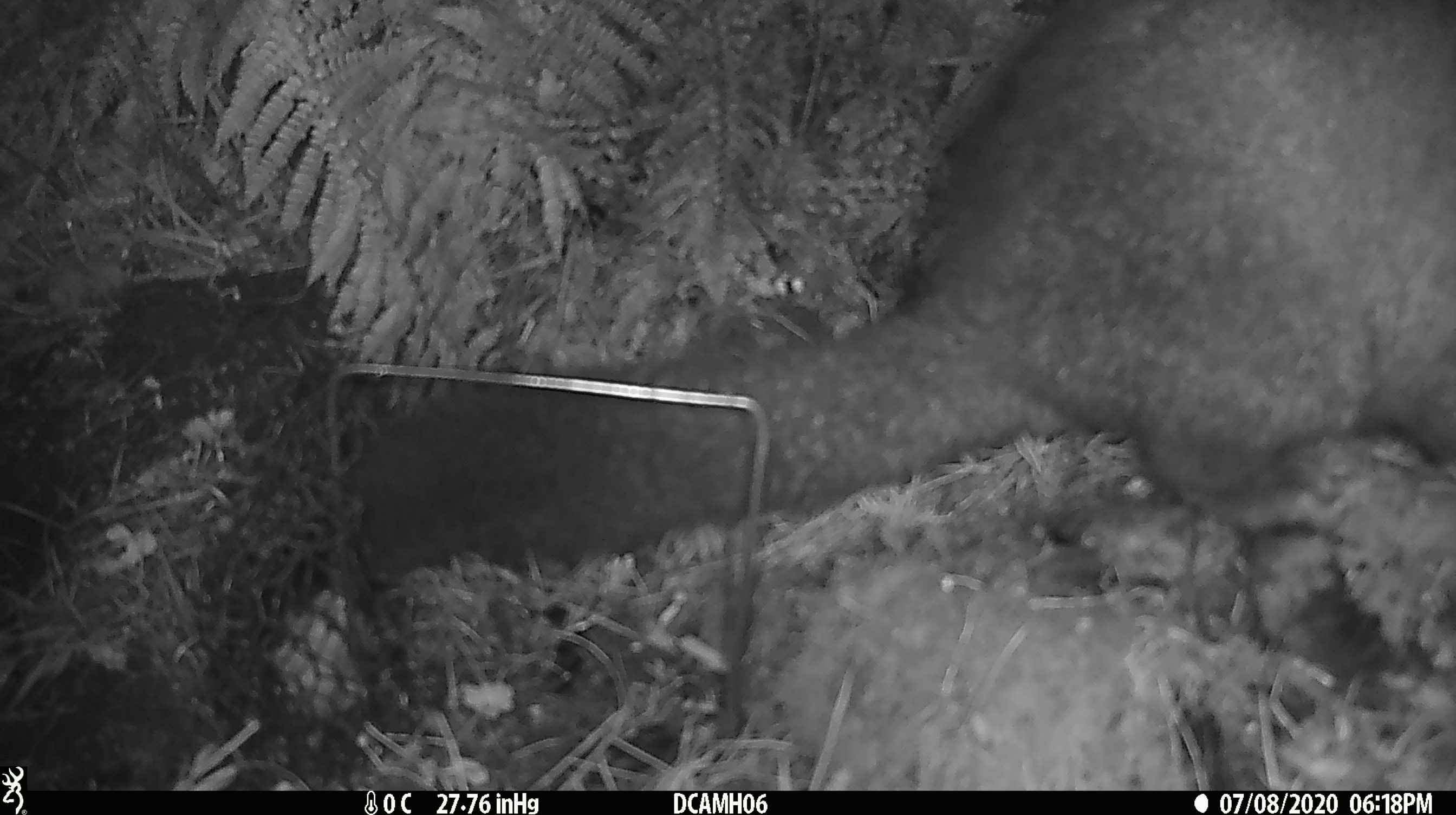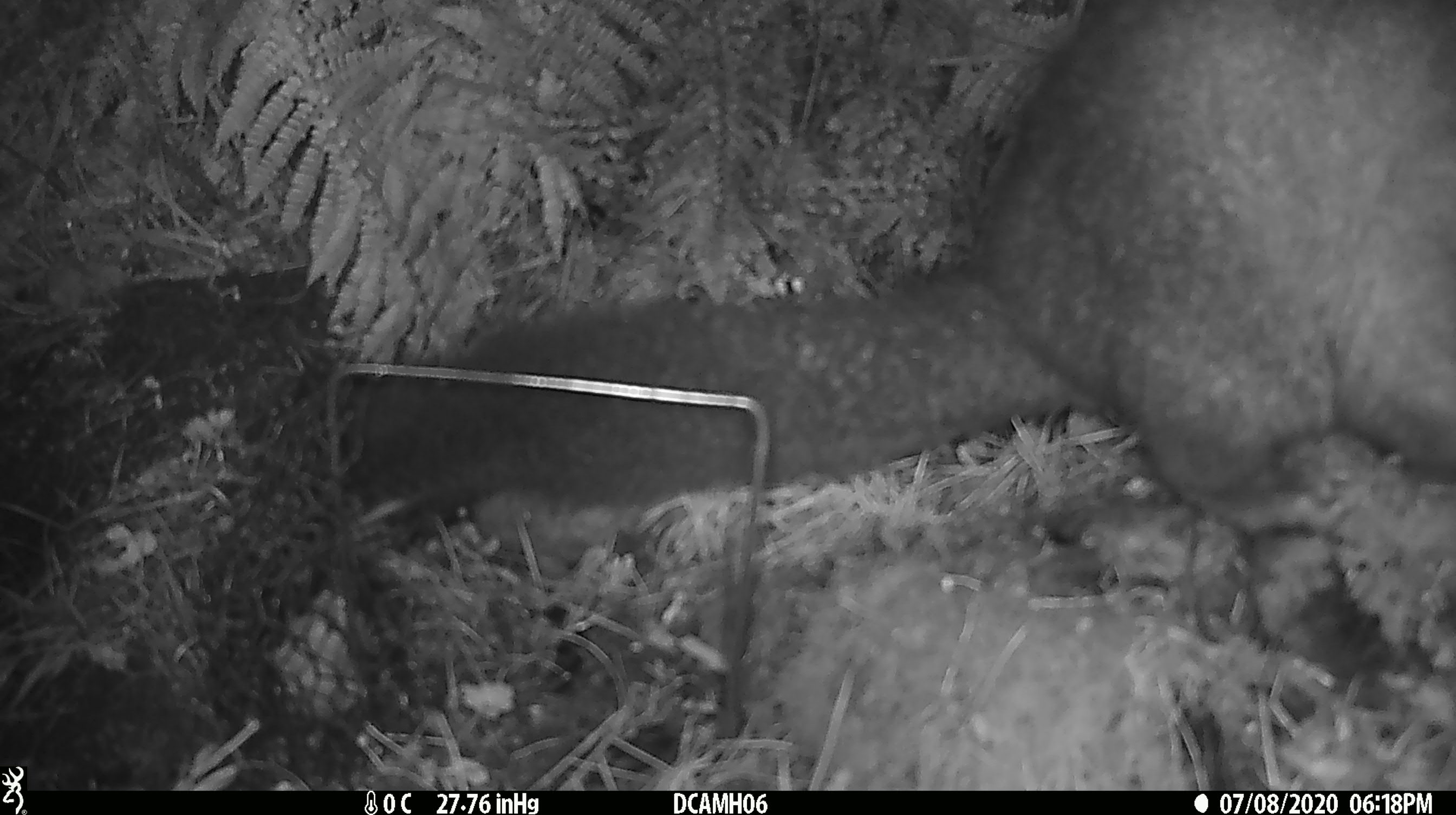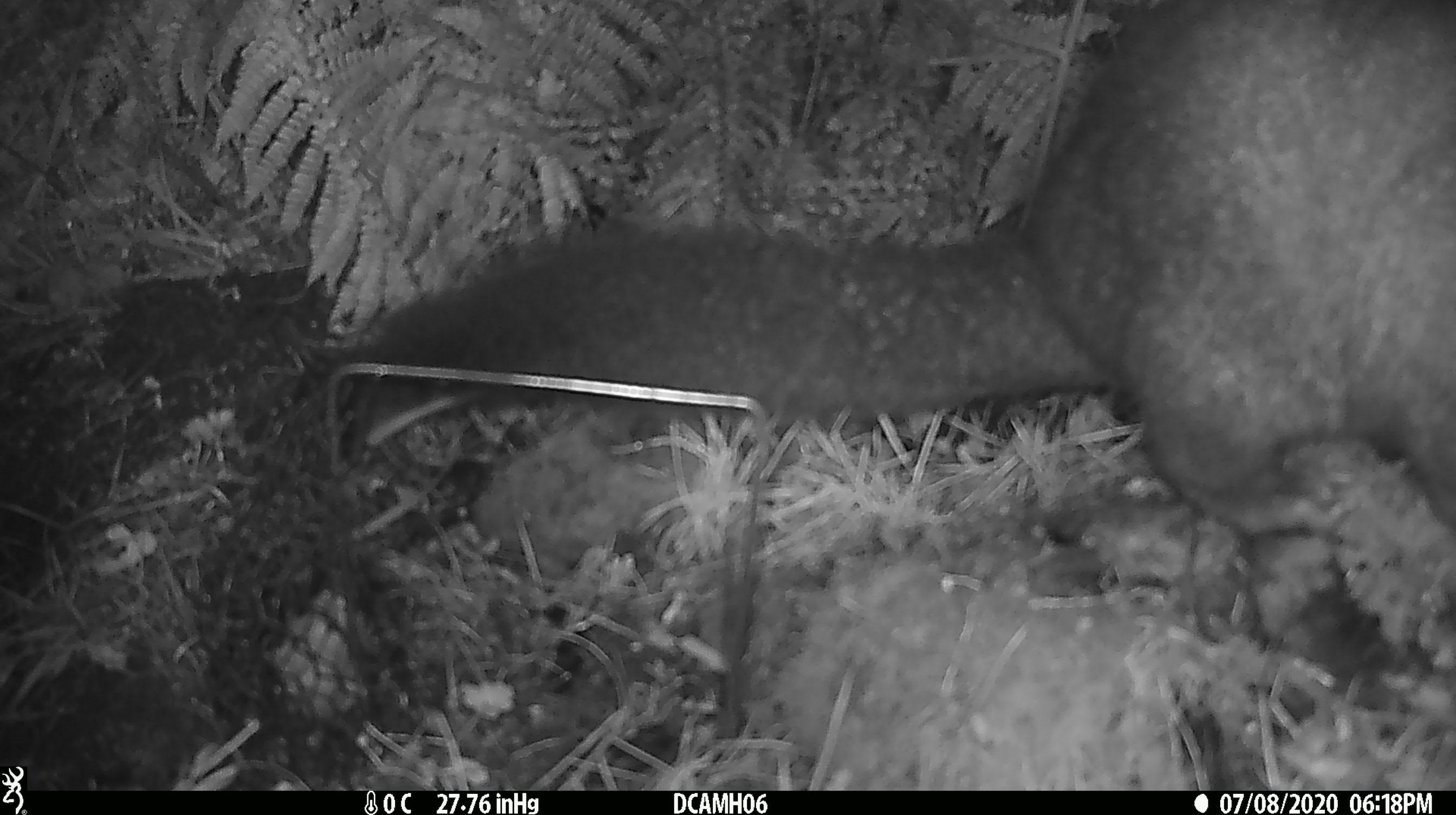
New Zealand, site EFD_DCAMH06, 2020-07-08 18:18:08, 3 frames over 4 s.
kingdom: Animalia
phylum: Chordata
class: Mammalia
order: Diprotodontia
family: Phalangeridae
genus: Trichosurus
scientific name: Trichosurus vulpecula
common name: common brushtail possum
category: possum